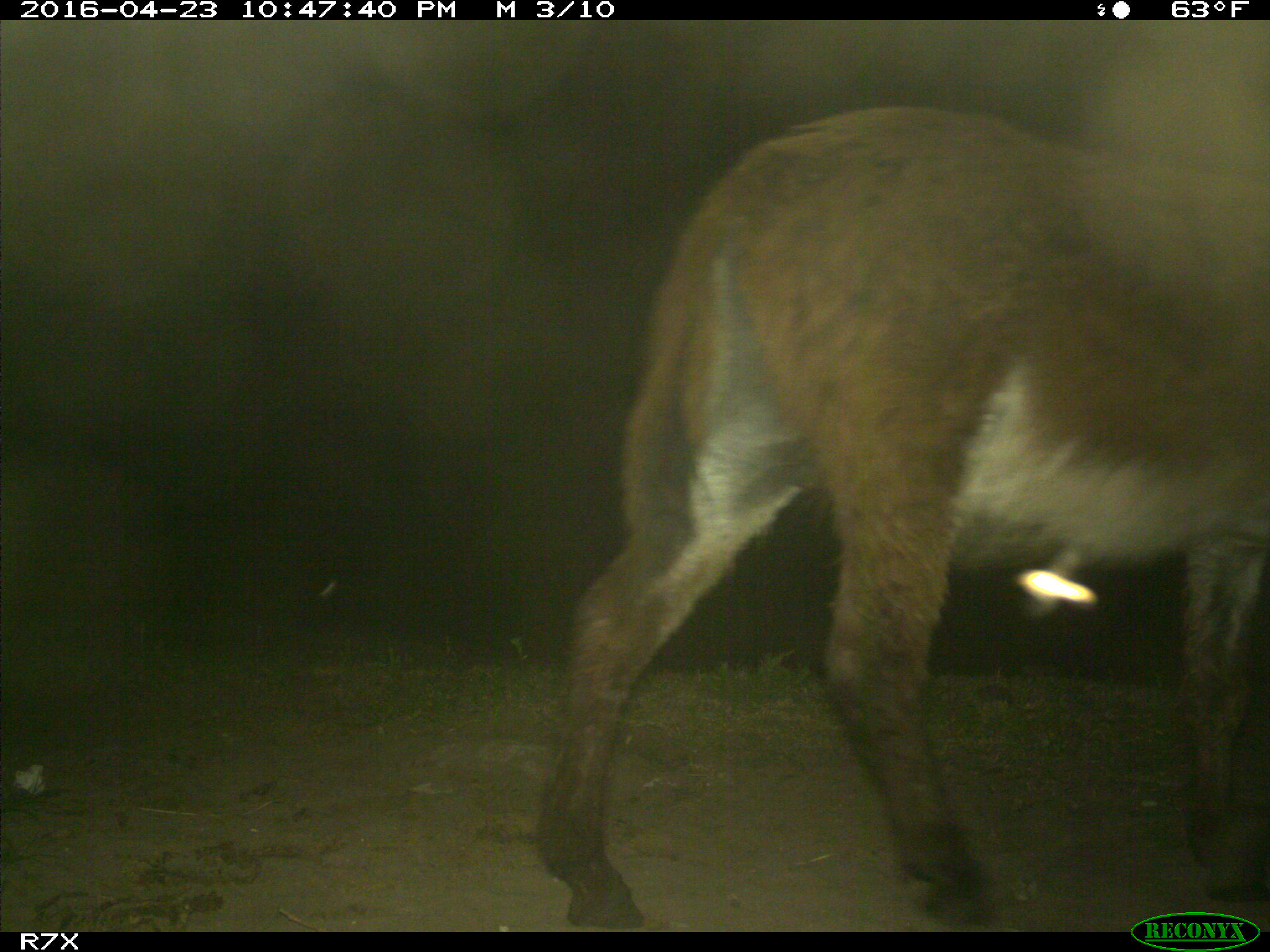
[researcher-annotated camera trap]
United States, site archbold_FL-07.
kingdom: Animalia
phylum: Chordata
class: Mammalia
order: Artiodactyla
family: Bovidae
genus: Bos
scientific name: Bos taurus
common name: domestic cow